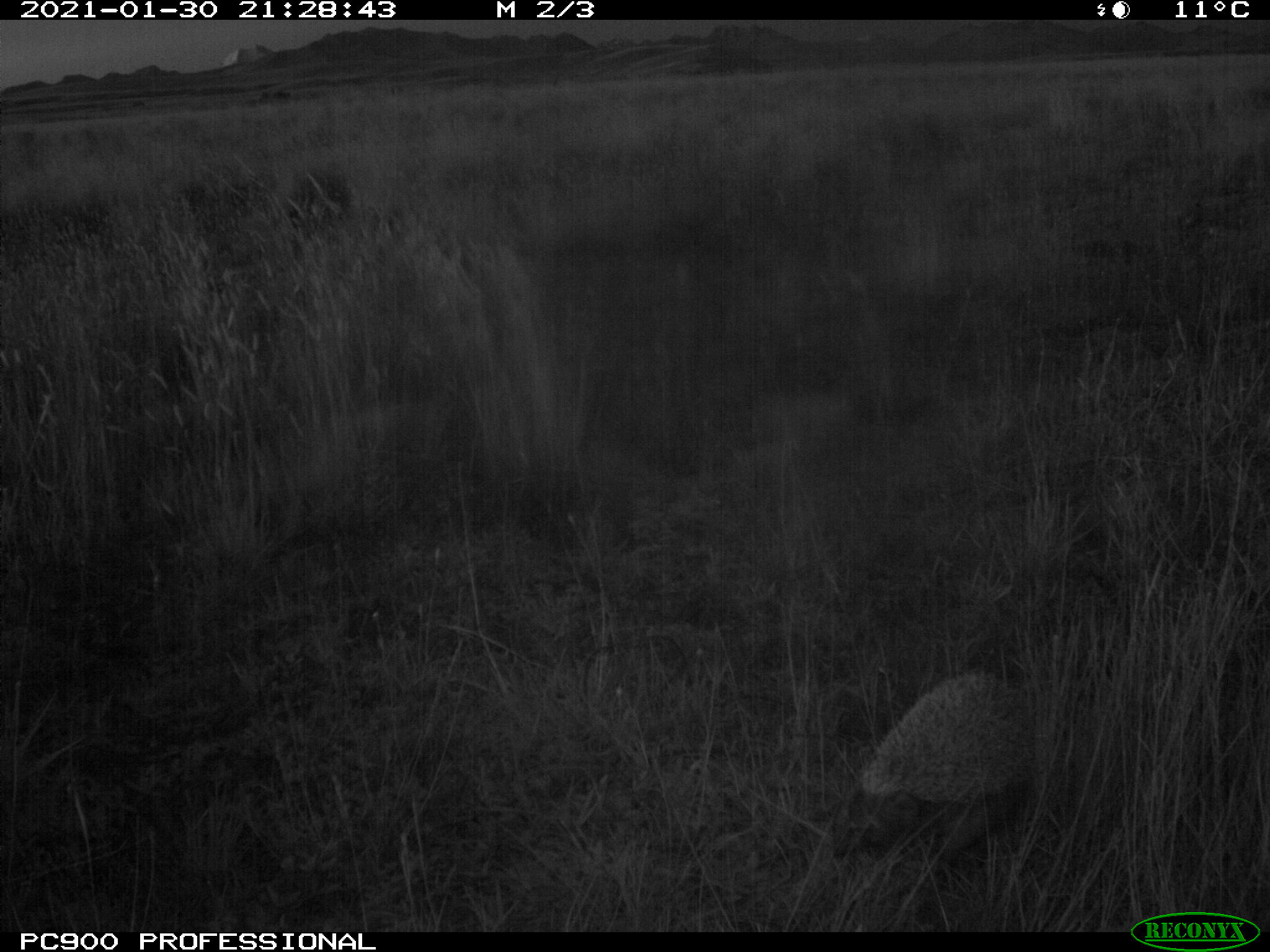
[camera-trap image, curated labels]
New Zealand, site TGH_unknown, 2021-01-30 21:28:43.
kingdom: Animalia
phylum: Chordata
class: Mammalia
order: Eulipotyphla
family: Erinaceidae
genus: Erinaceus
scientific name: Erinaceus europaeus europaeus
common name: european hedgehog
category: hedgehog